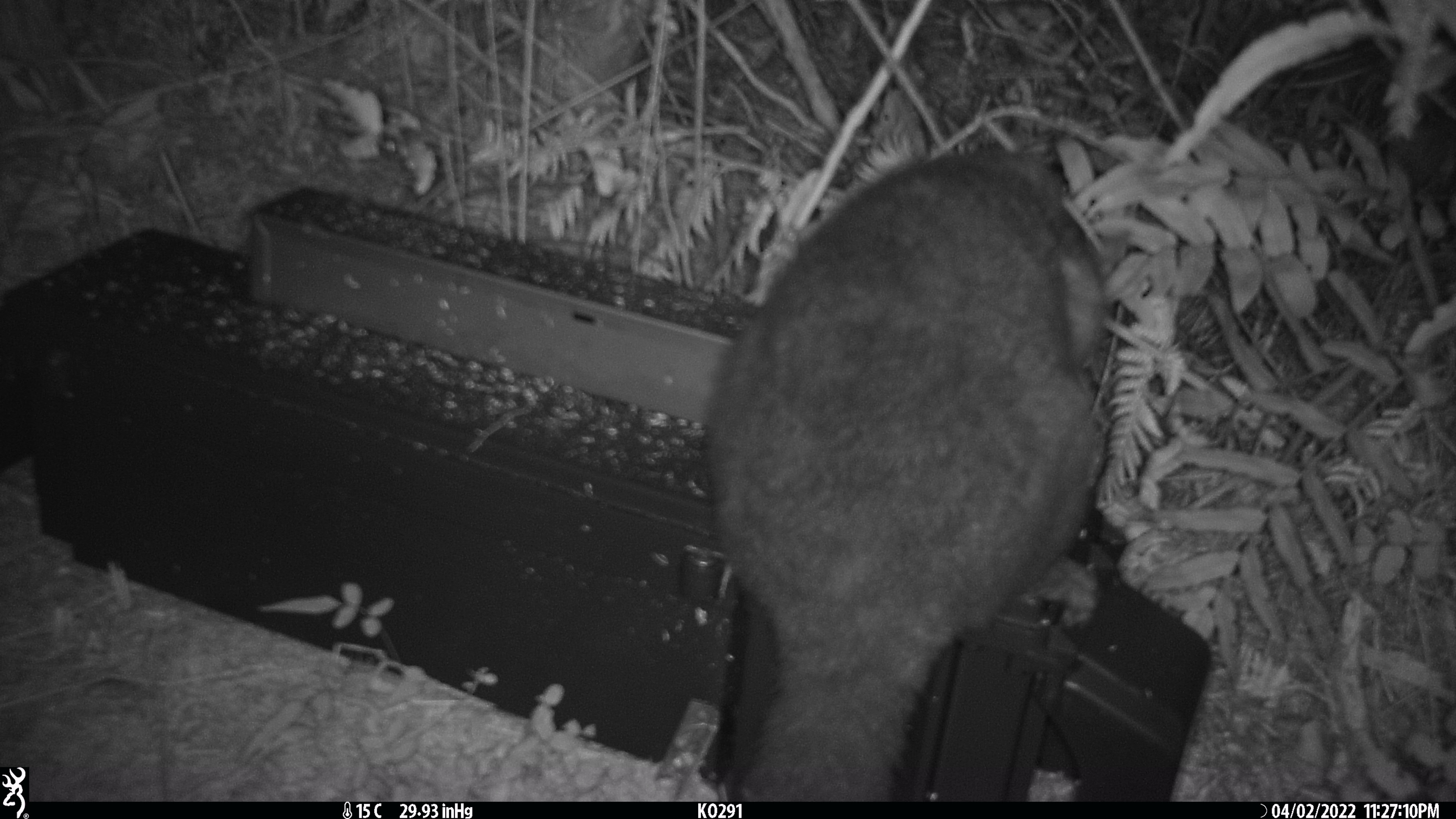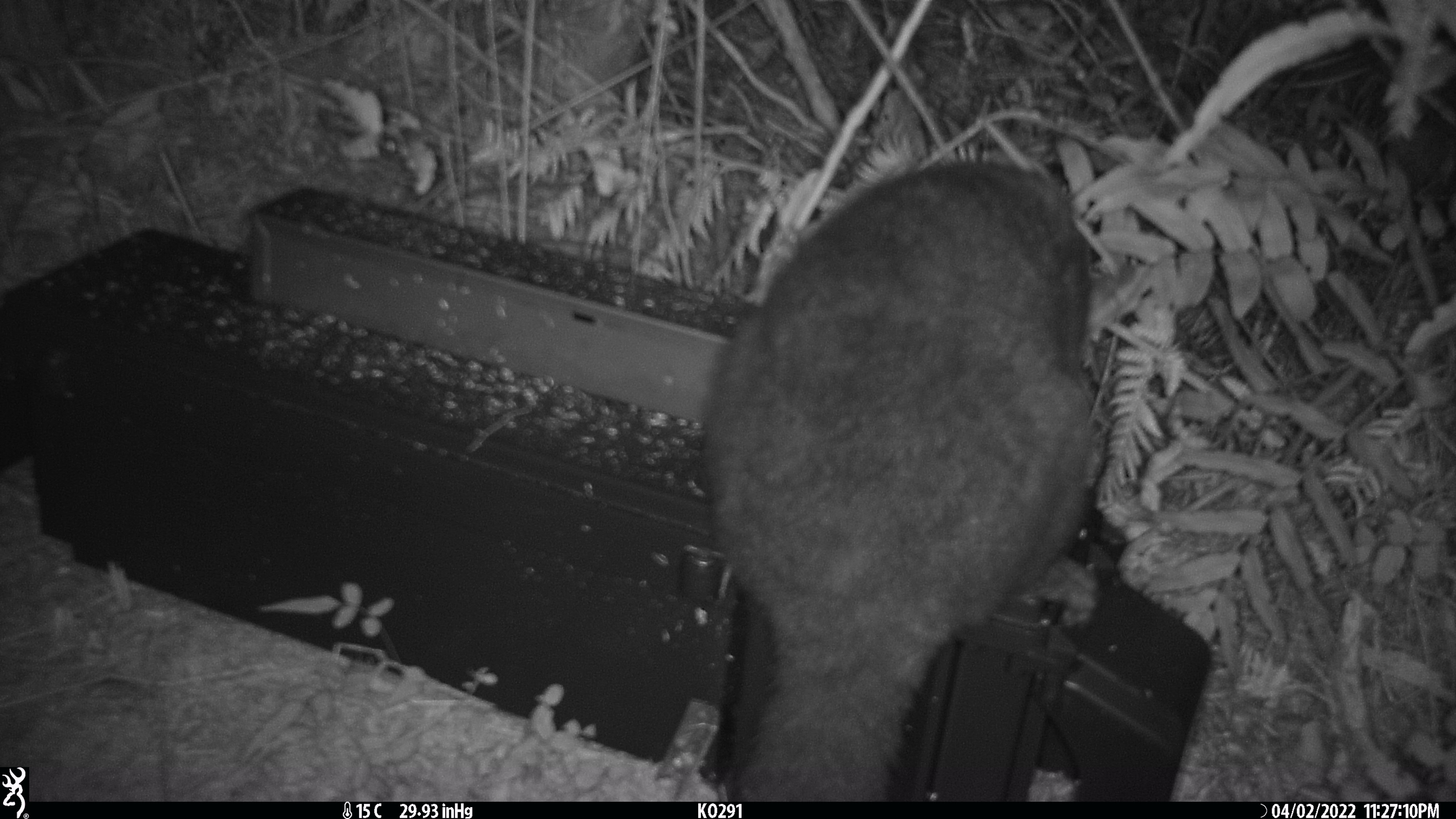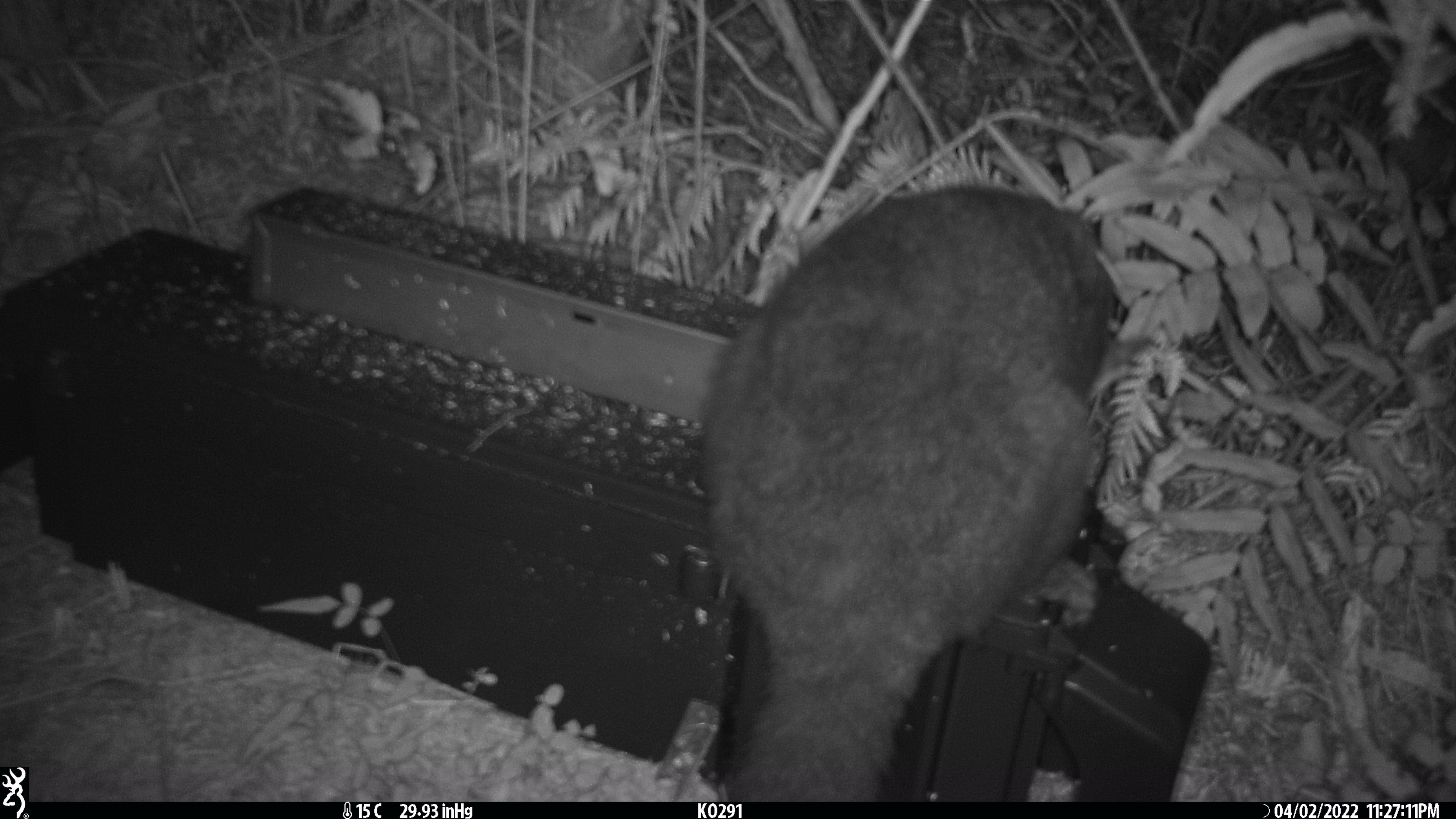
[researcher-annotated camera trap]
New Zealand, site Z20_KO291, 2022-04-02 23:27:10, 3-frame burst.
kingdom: Animalia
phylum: Chordata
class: Mammalia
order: Diprotodontia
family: Phalangeridae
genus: Trichosurus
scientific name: Trichosurus vulpecula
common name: common brushtail possum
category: possum